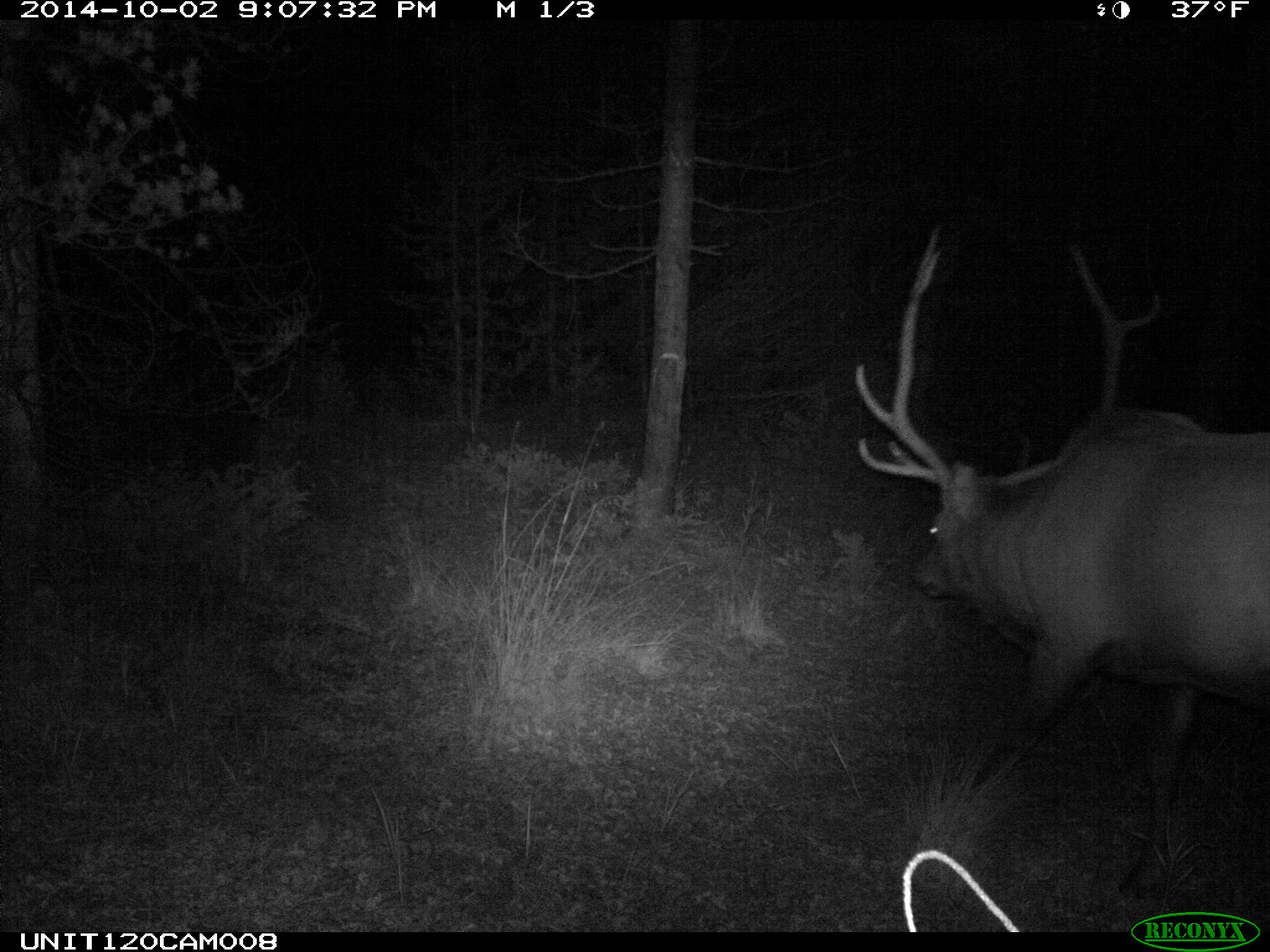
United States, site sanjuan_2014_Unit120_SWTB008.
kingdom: Animalia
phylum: Chordata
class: Mammalia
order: Artiodactyla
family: Cervidae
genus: Cervus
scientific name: Cervus elaphus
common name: red deer